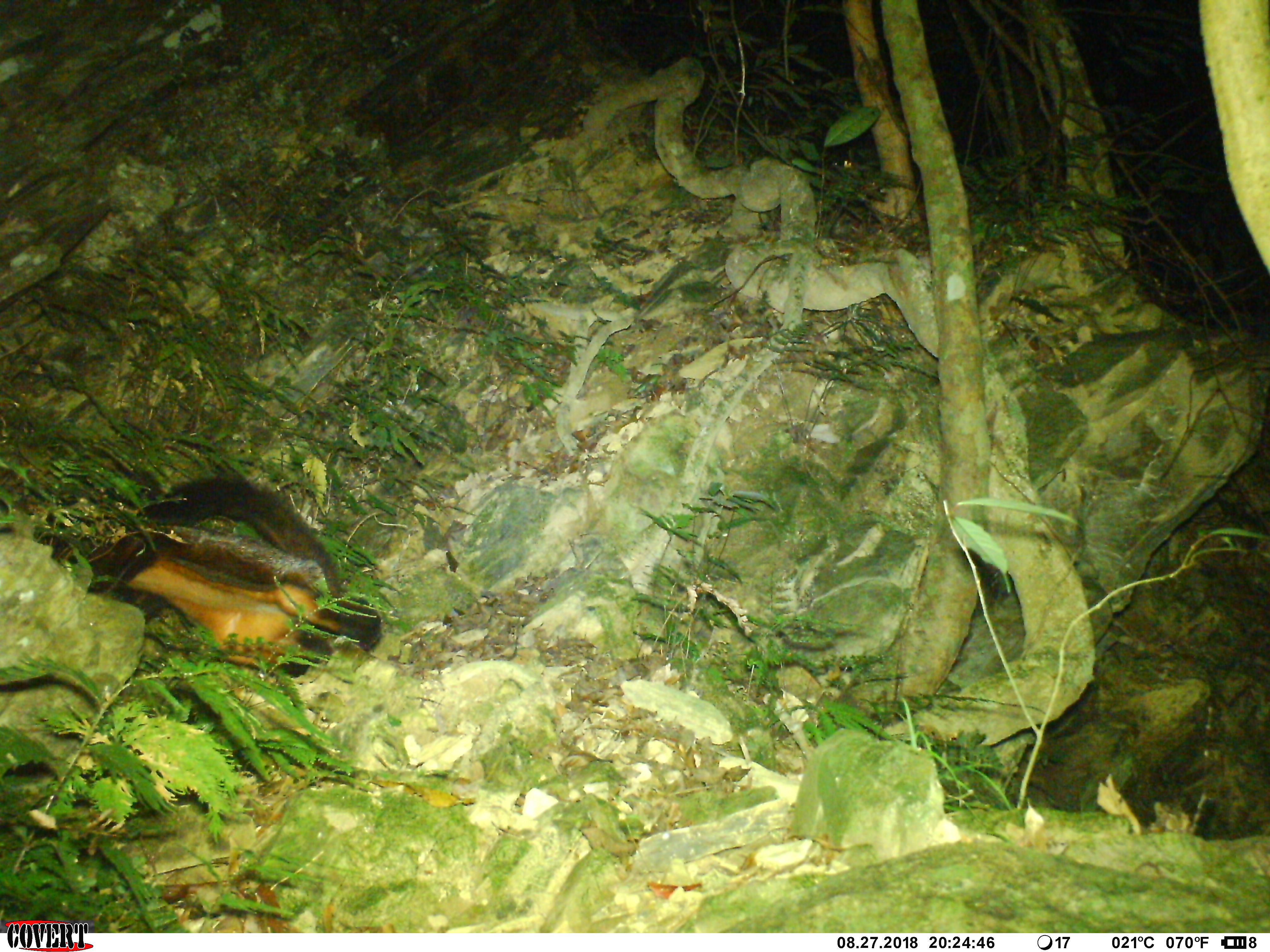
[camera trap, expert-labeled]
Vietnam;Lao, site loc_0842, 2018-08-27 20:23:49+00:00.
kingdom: Animalia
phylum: Chordata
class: Mammalia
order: Rodentia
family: Sciuridae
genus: Petaurista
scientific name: Petaurista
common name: giant flying squirrel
Giant flying squirrel (Petaurista). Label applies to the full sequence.